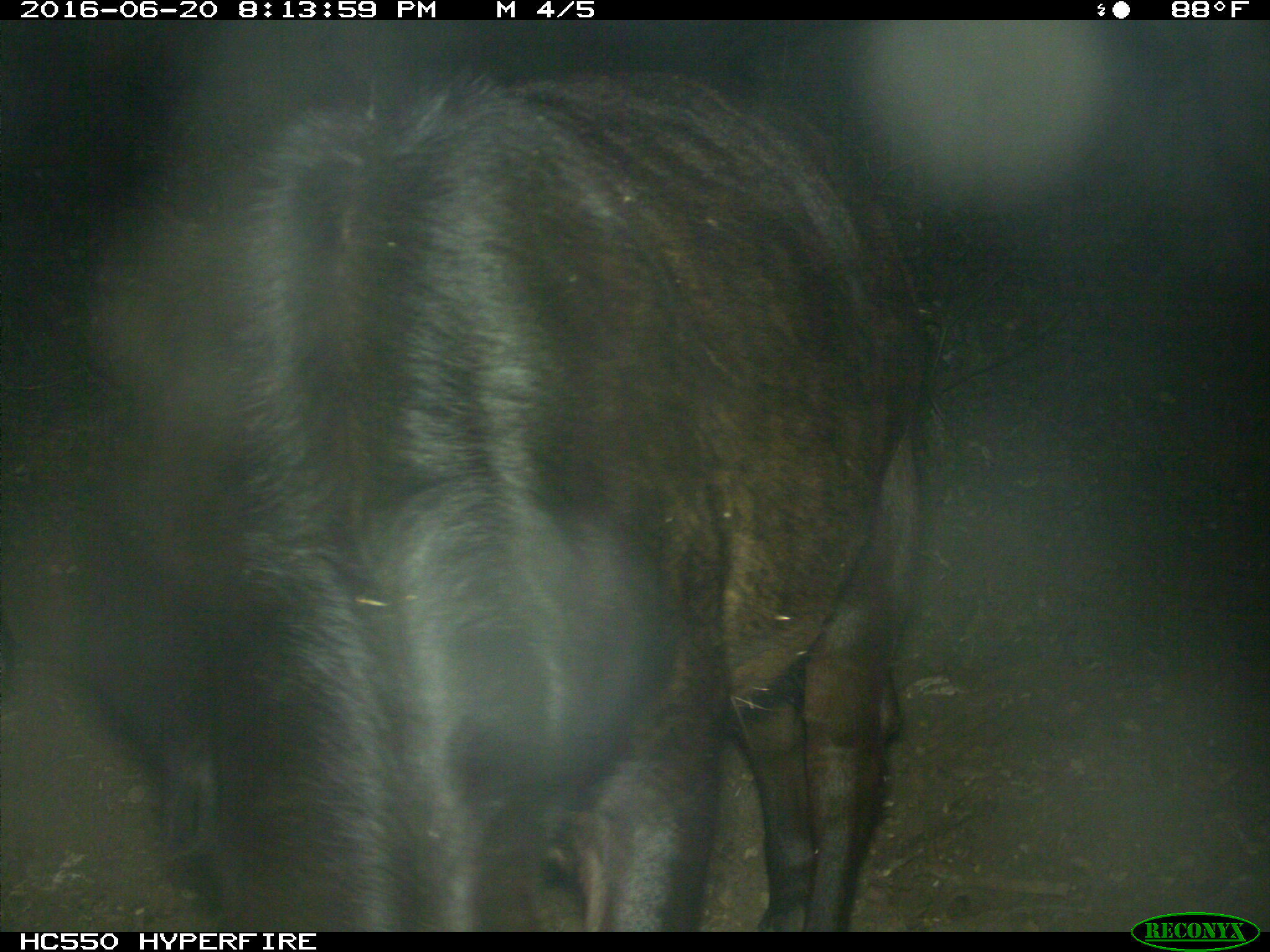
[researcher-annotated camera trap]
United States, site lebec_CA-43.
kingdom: Animalia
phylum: Chordata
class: Mammalia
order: Artiodactyla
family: Bovidae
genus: Bos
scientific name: Bos taurus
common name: domestic cow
Bos taurus (domestic cow).